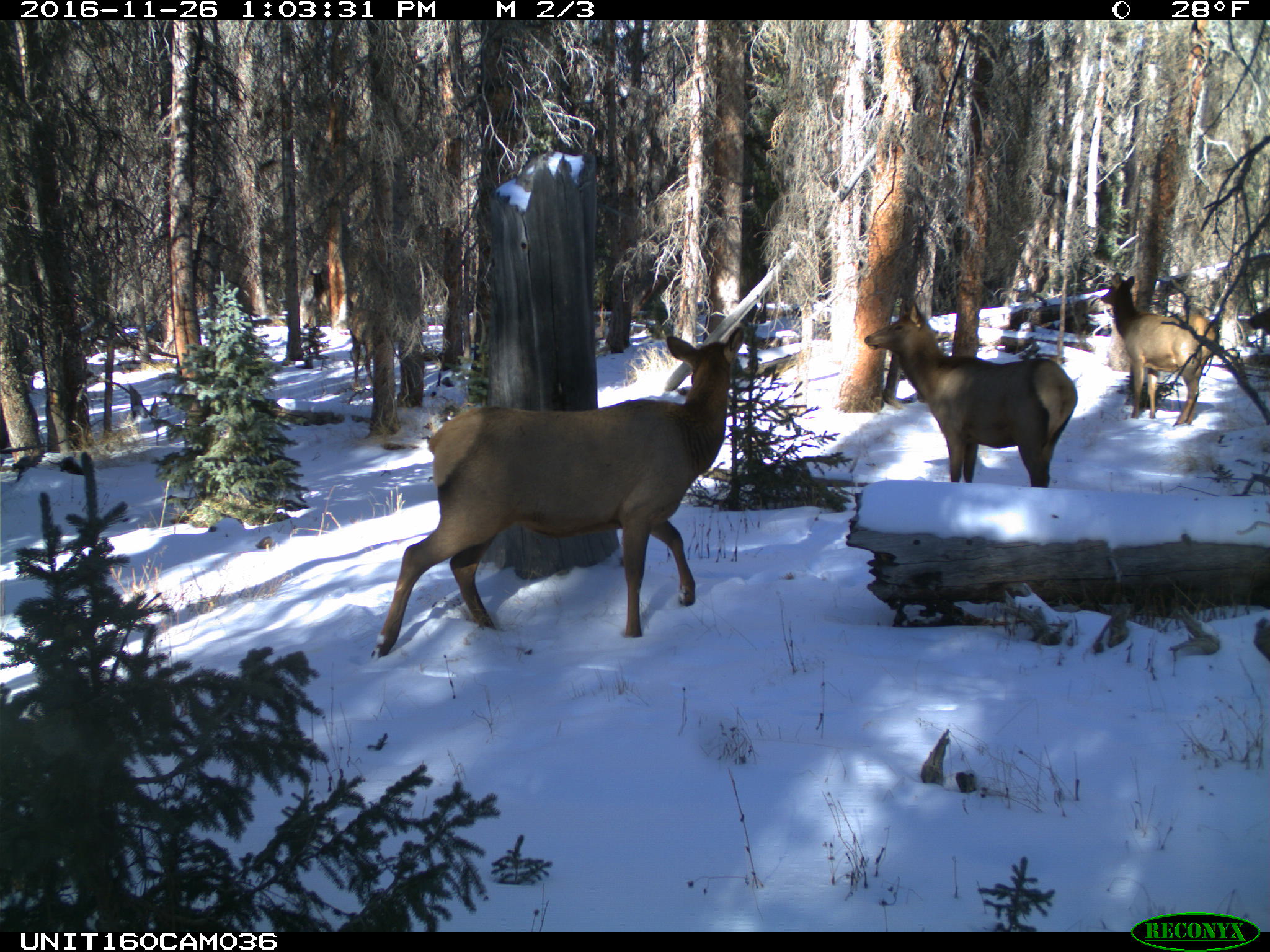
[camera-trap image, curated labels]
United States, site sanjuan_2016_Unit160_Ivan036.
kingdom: Animalia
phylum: Chordata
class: Mammalia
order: Artiodactyla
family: Cervidae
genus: Cervus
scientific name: Cervus elaphus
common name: red deer